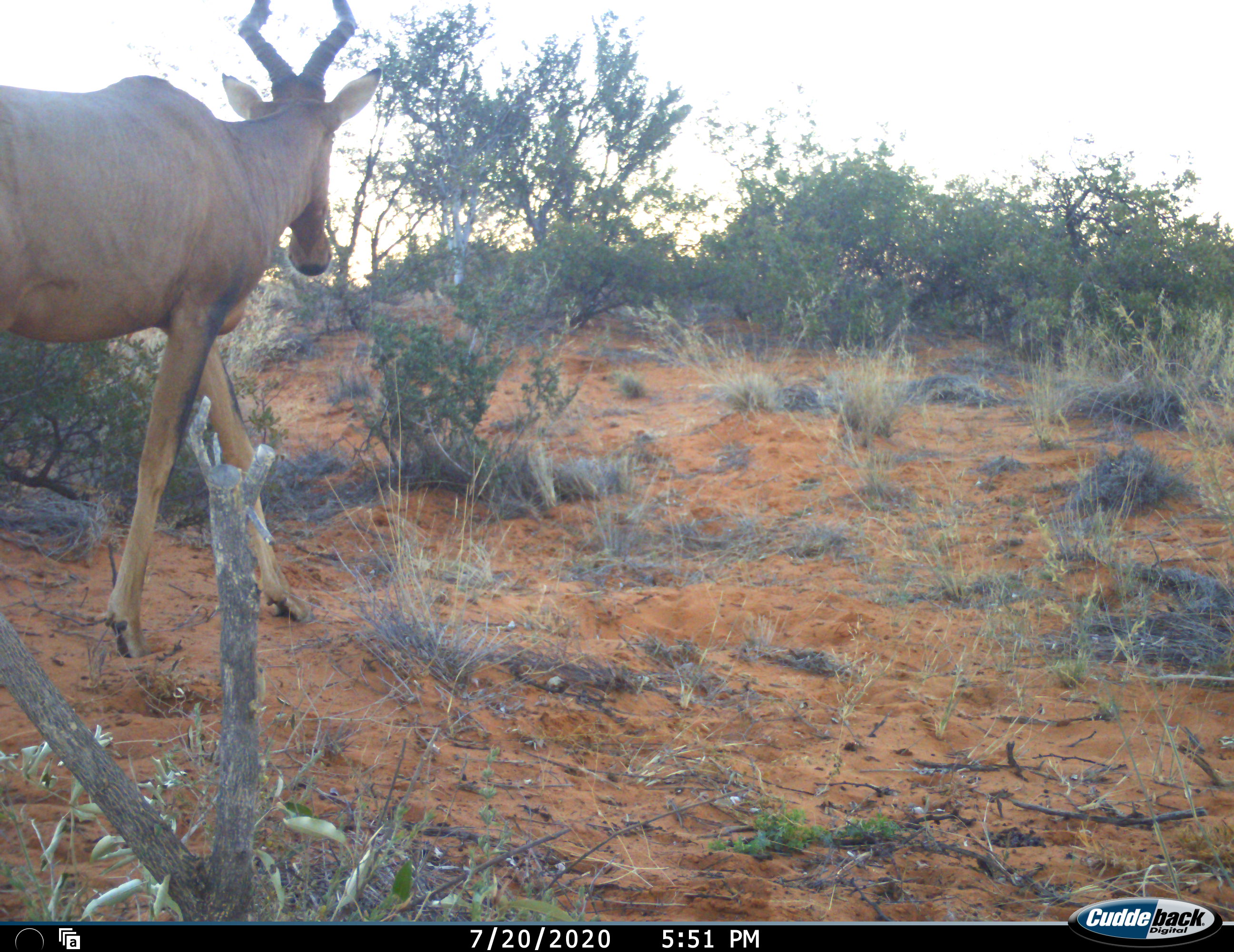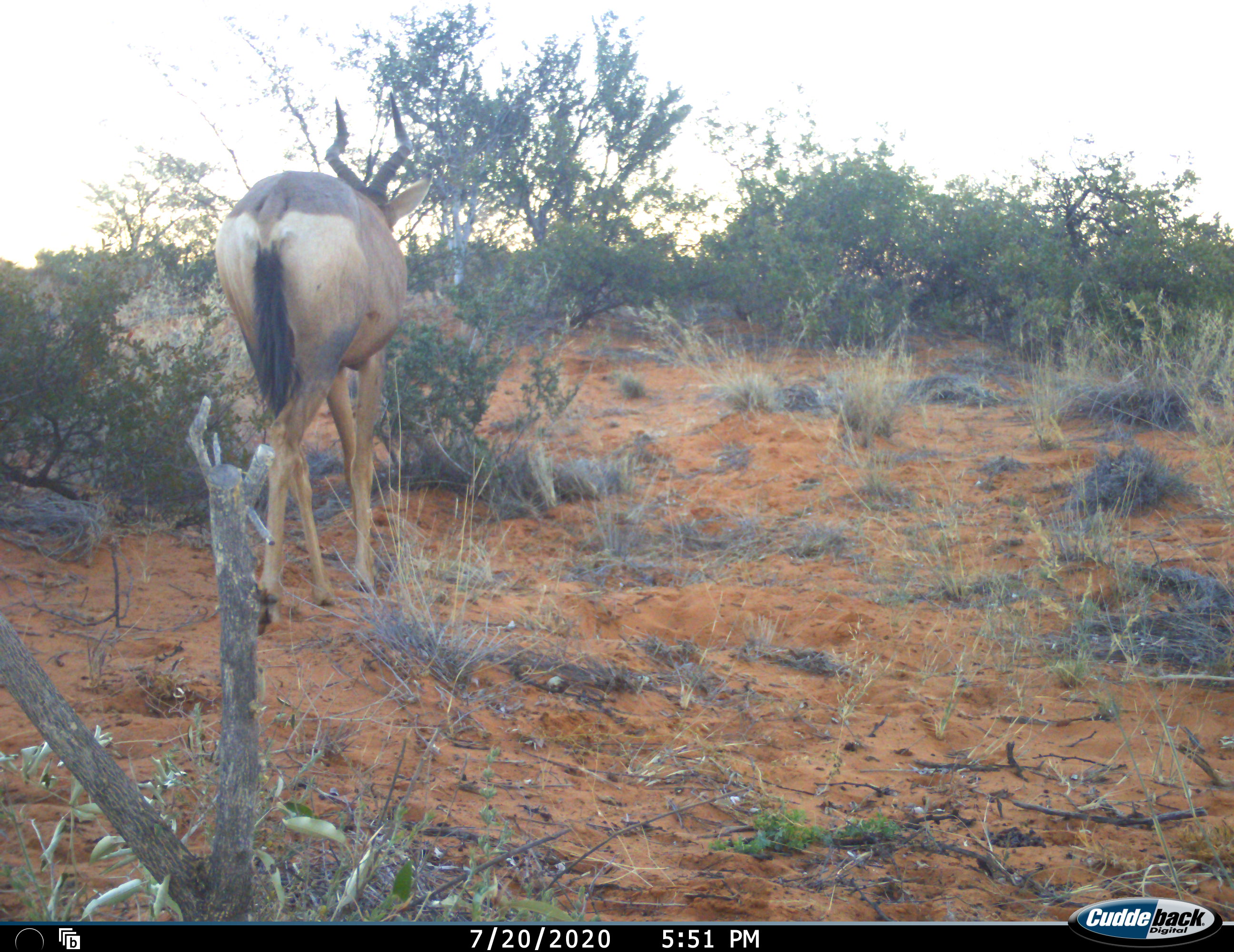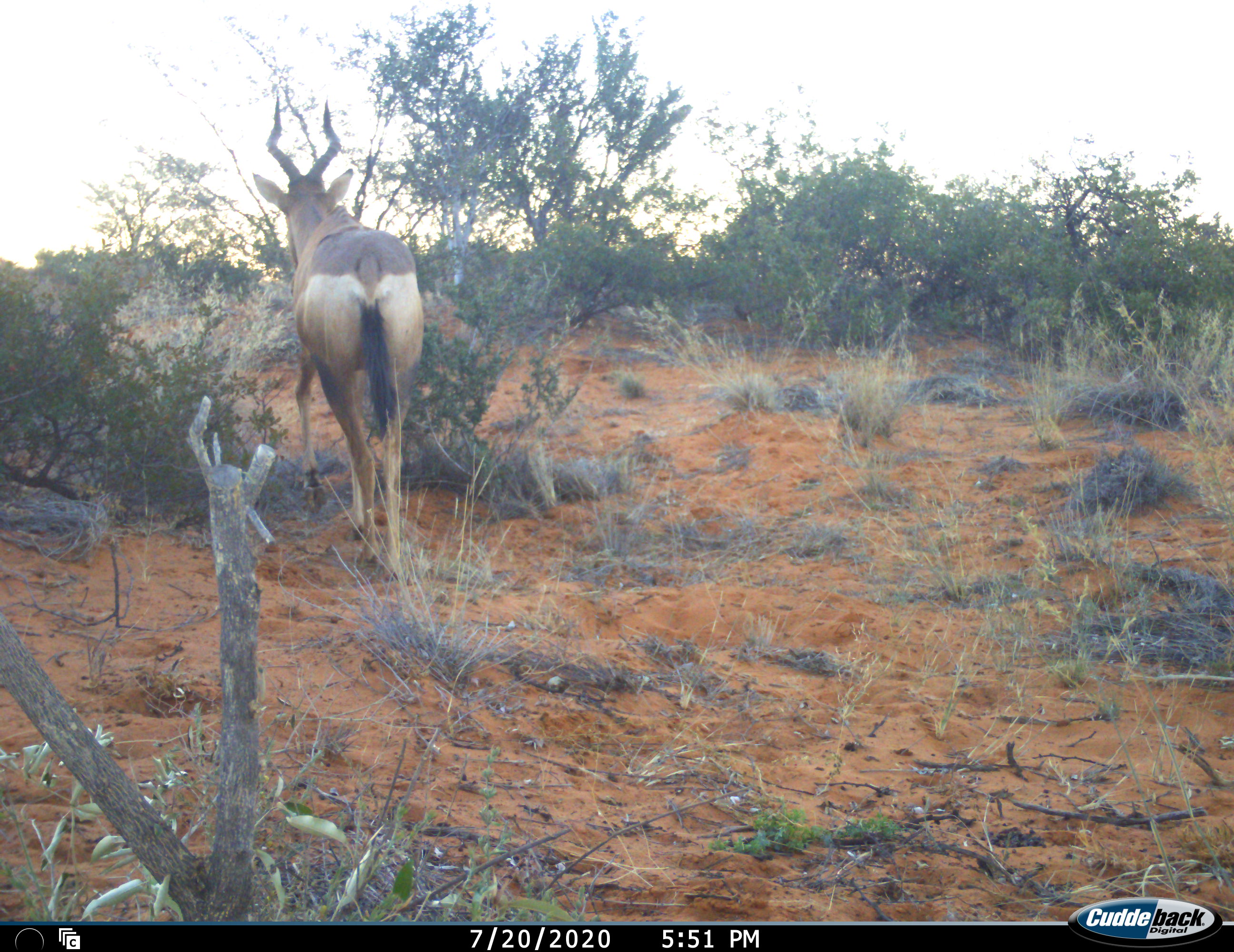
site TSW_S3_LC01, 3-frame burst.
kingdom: Animalia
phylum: Chordata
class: Mammalia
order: Artiodactyla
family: Bovidae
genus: Alcelaphus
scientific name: Alcelaphus buselaphus caama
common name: red hartebeest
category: hartebeestred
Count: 1.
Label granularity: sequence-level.